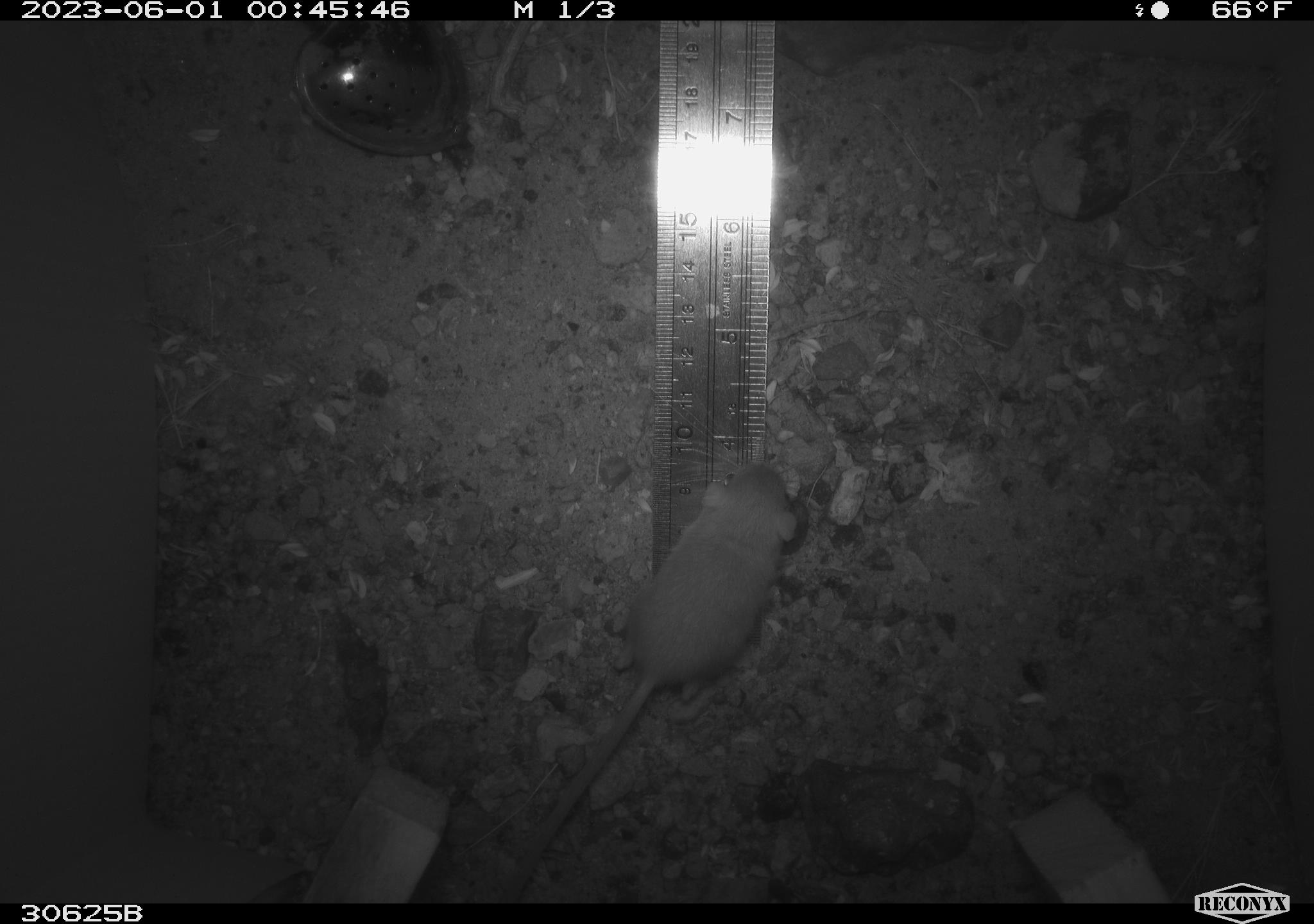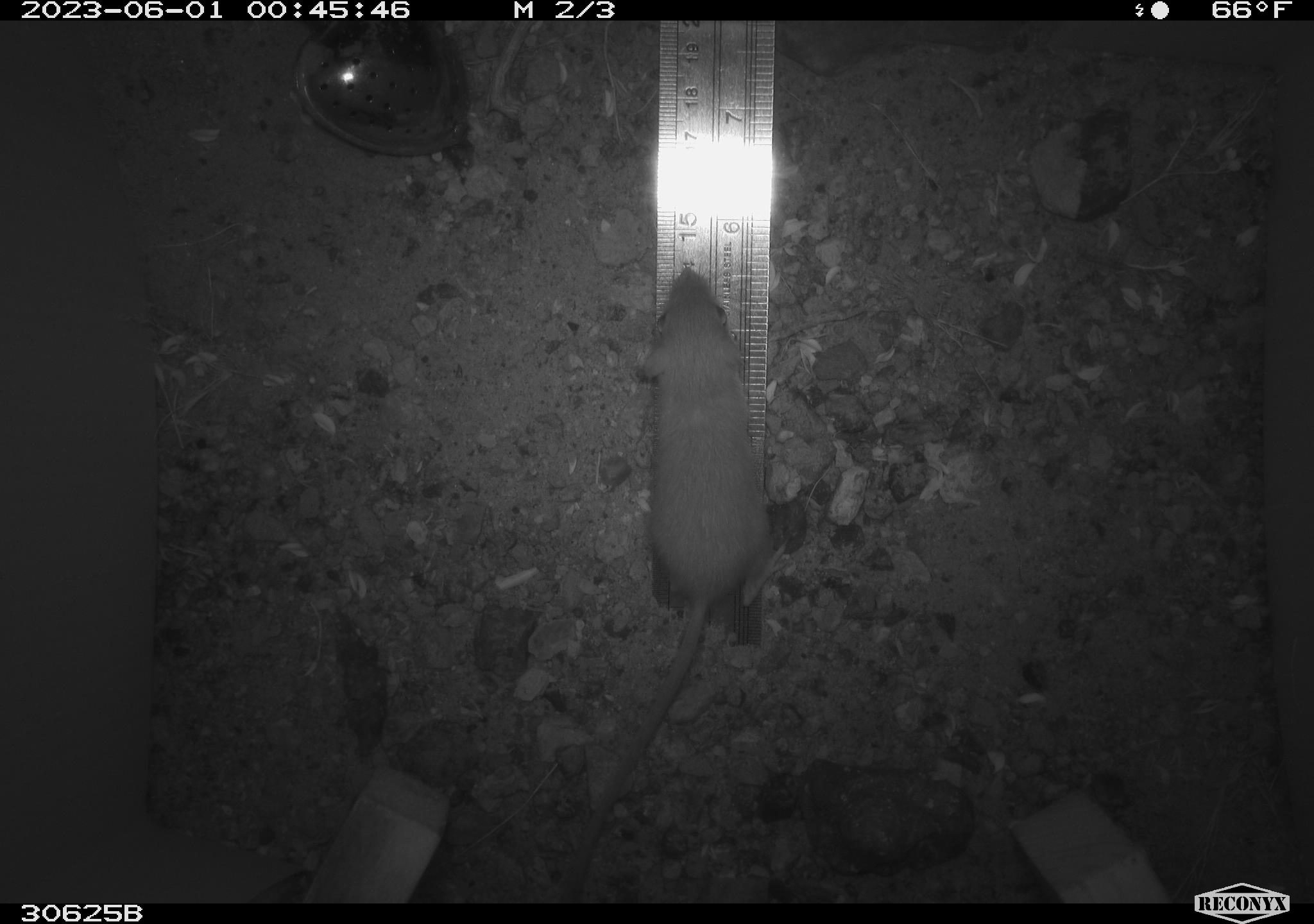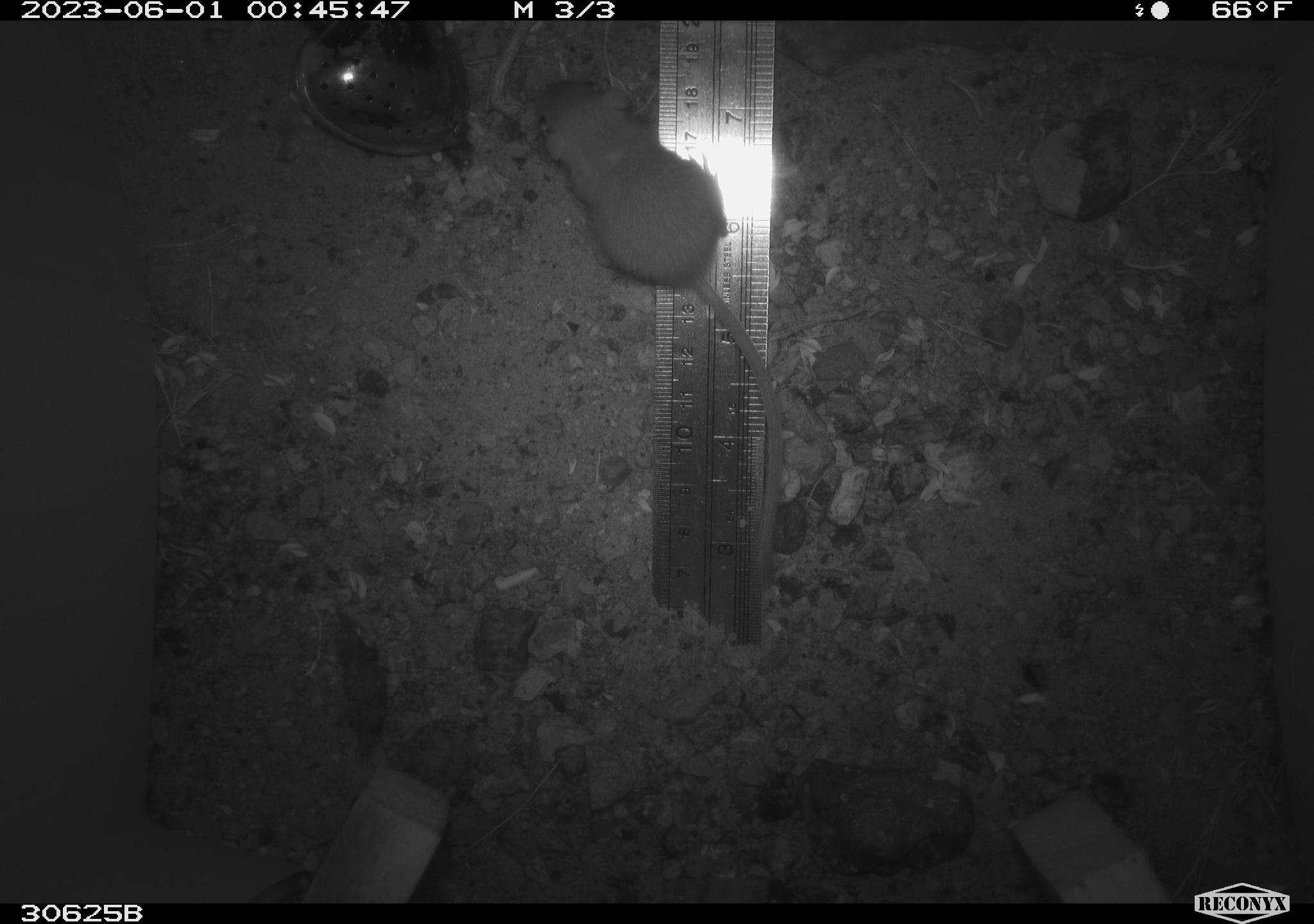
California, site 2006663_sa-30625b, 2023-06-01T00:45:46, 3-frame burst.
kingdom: Animalia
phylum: Chordata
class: Mammalia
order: Rodentia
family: Heteromyidae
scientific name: Heteromyidae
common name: kangaroo rats and pocket mice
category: heteromyidae family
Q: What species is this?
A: Heteromyidae family (kangaroo rats and pocket mice) (Heteromyidae).